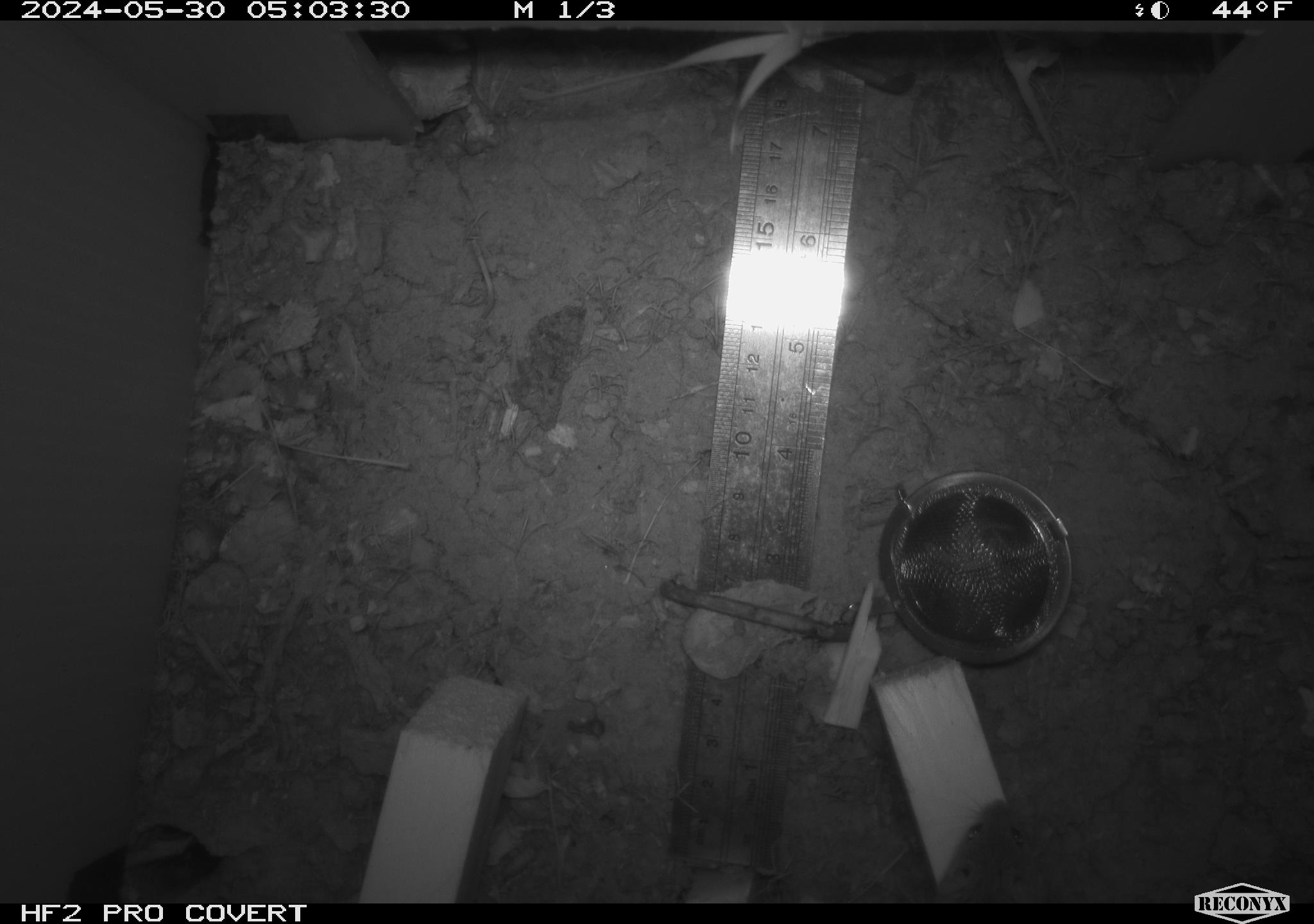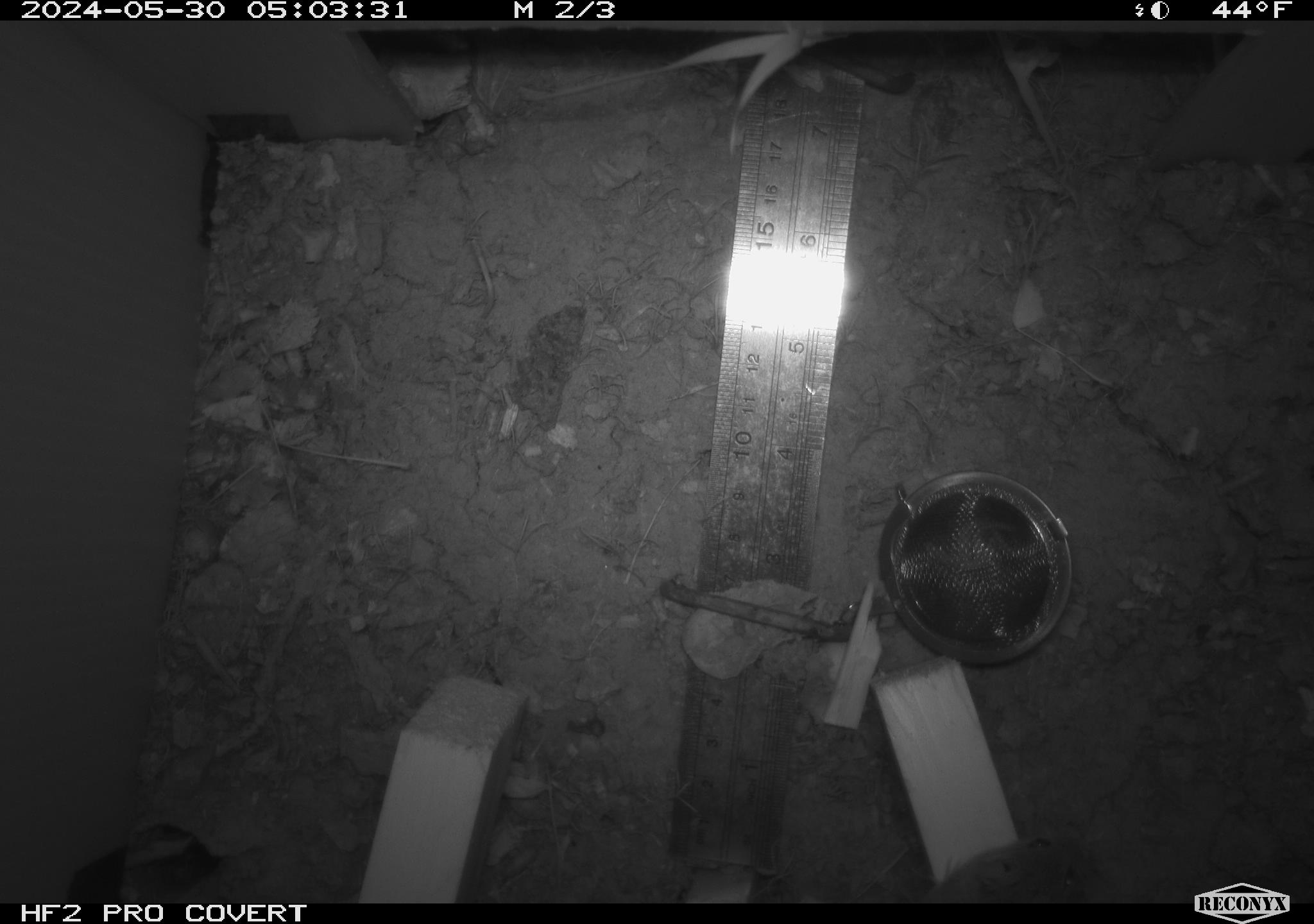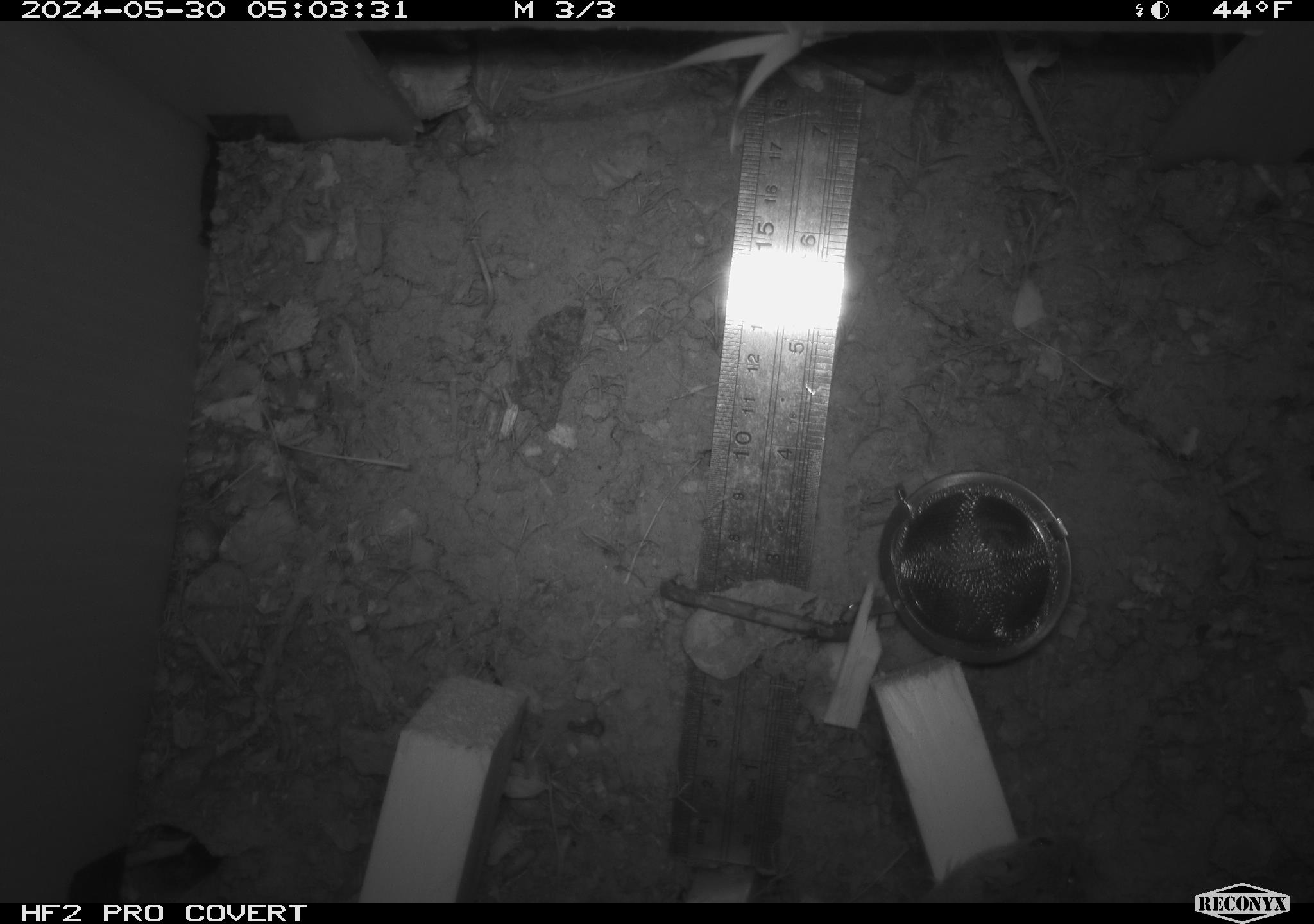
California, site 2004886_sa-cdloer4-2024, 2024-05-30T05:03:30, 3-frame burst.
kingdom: Animalia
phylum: Chordata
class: Mammalia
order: Rodentia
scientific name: Rodentia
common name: mouse species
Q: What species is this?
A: Mouse species (Rodentia).